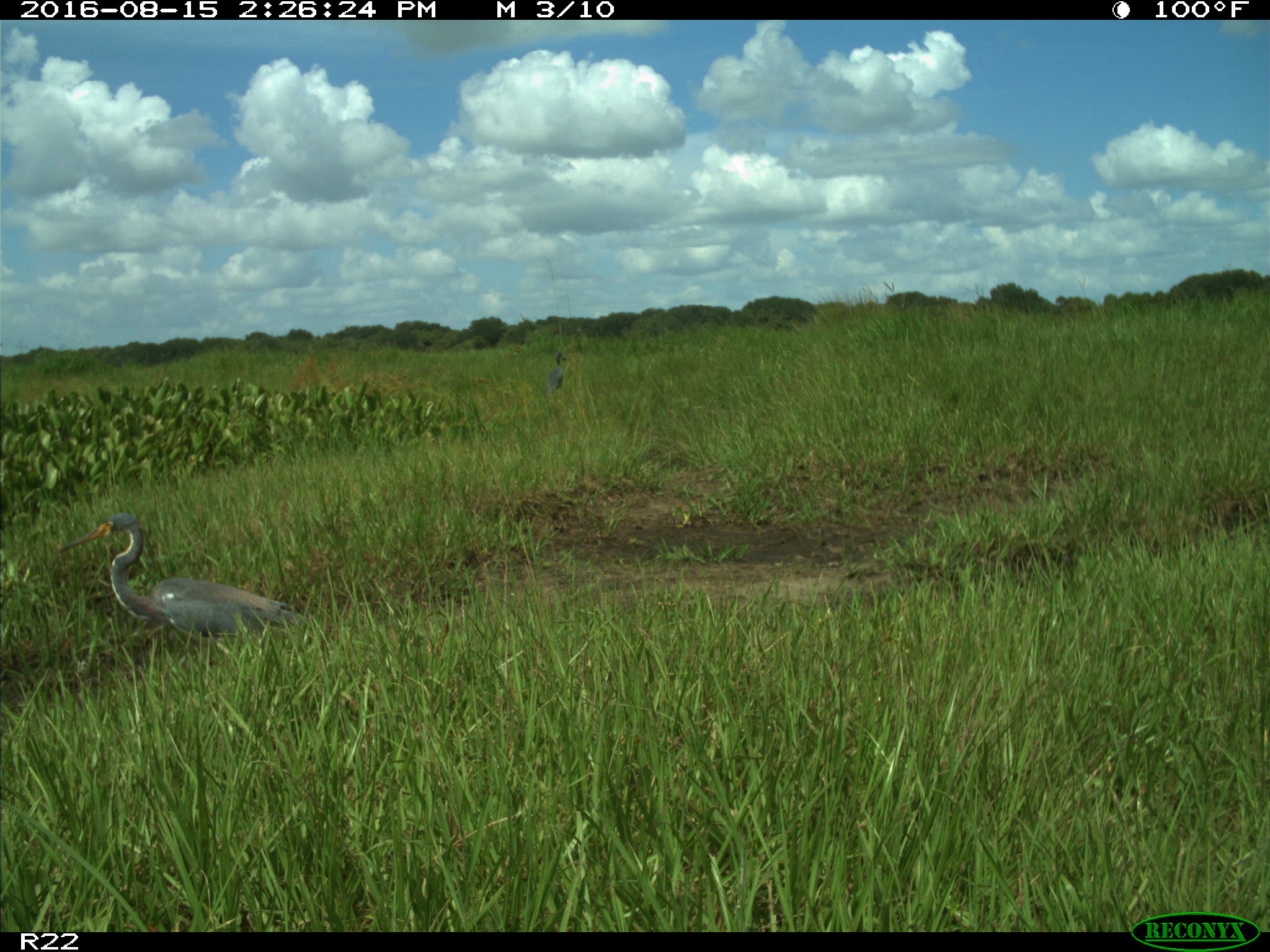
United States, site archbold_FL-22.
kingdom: Animalia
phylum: Chordata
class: Aves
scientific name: Aves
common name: birds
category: unidentified bird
Unidentified bird (birds) (Aves).